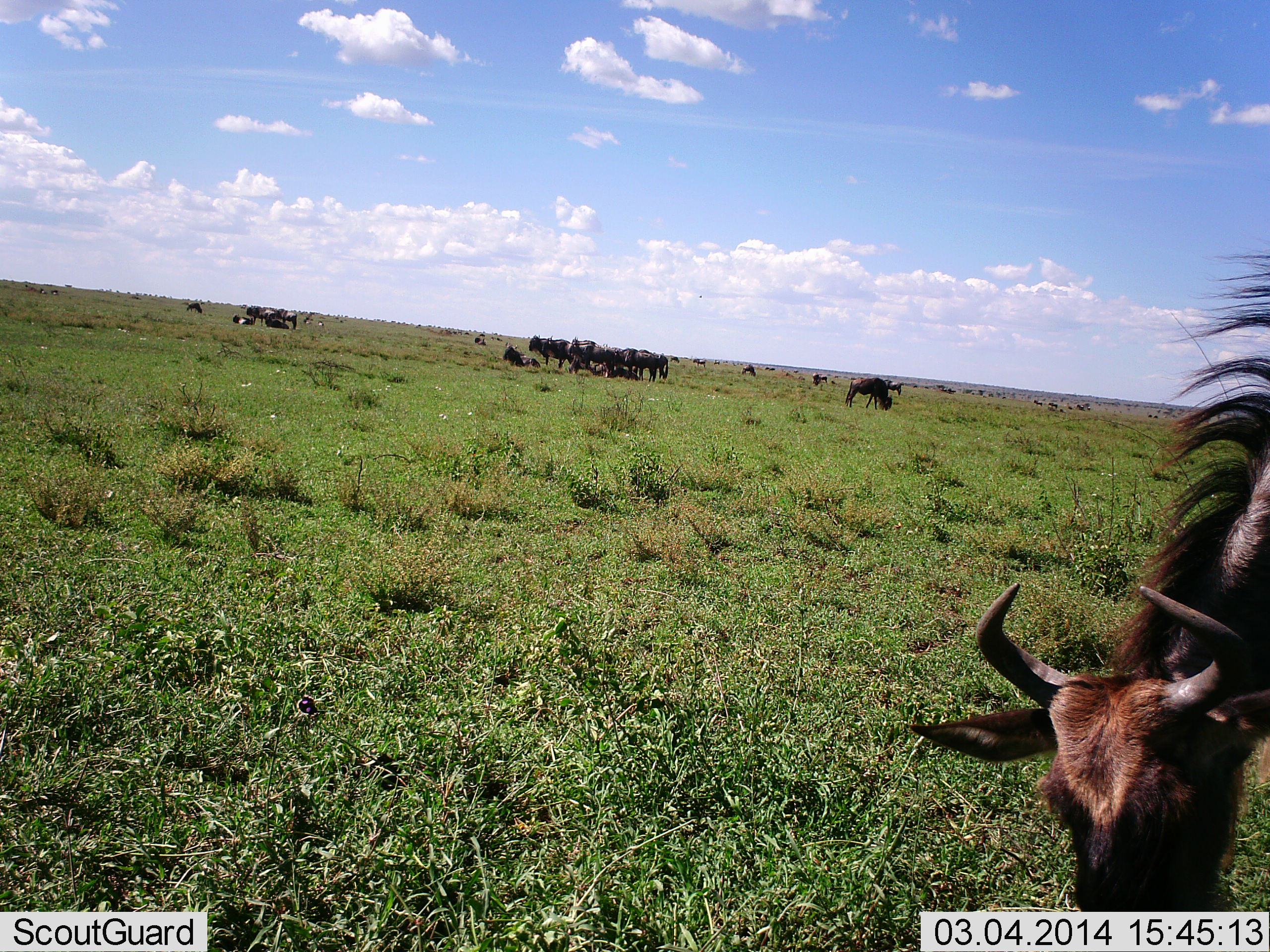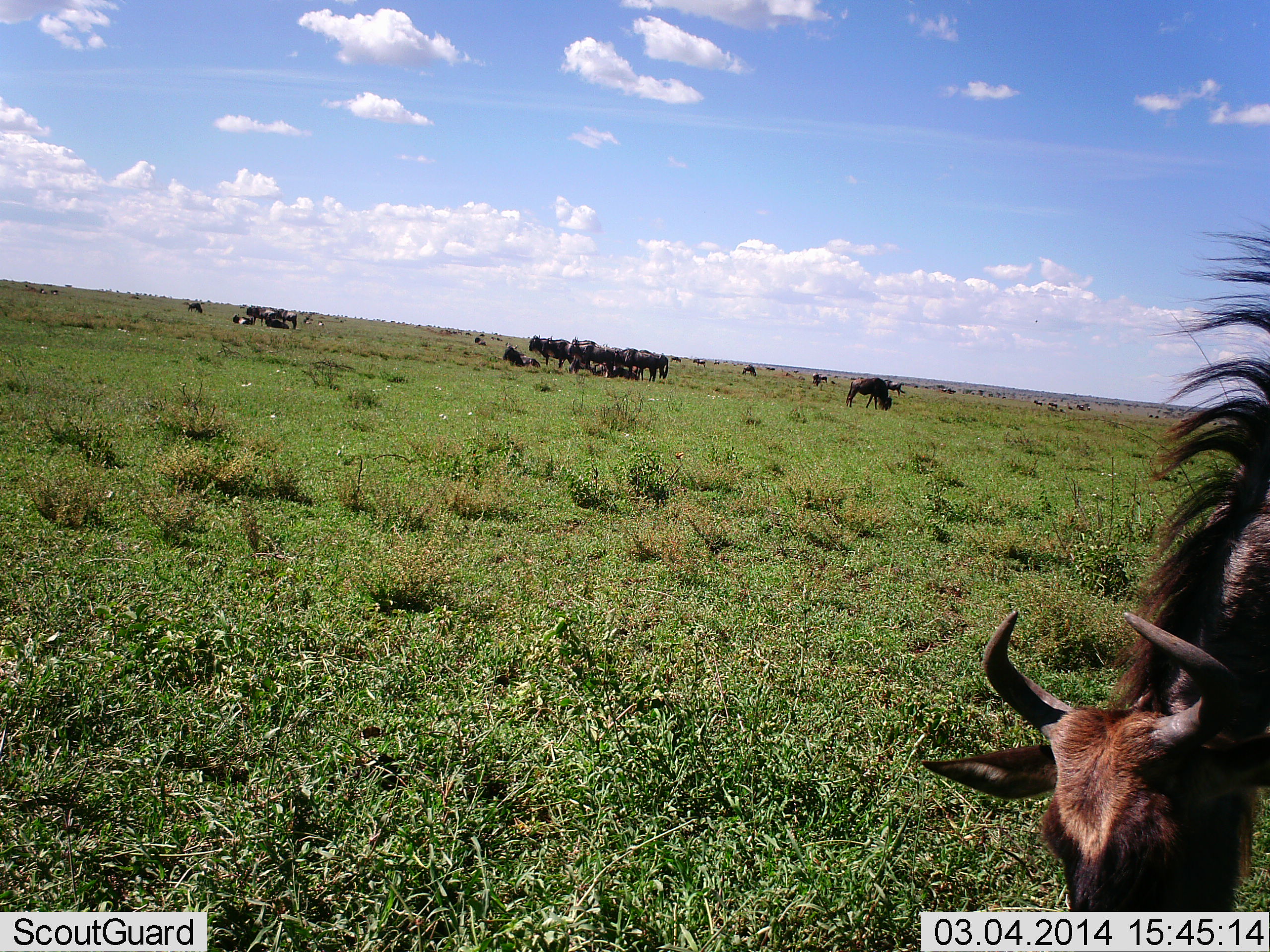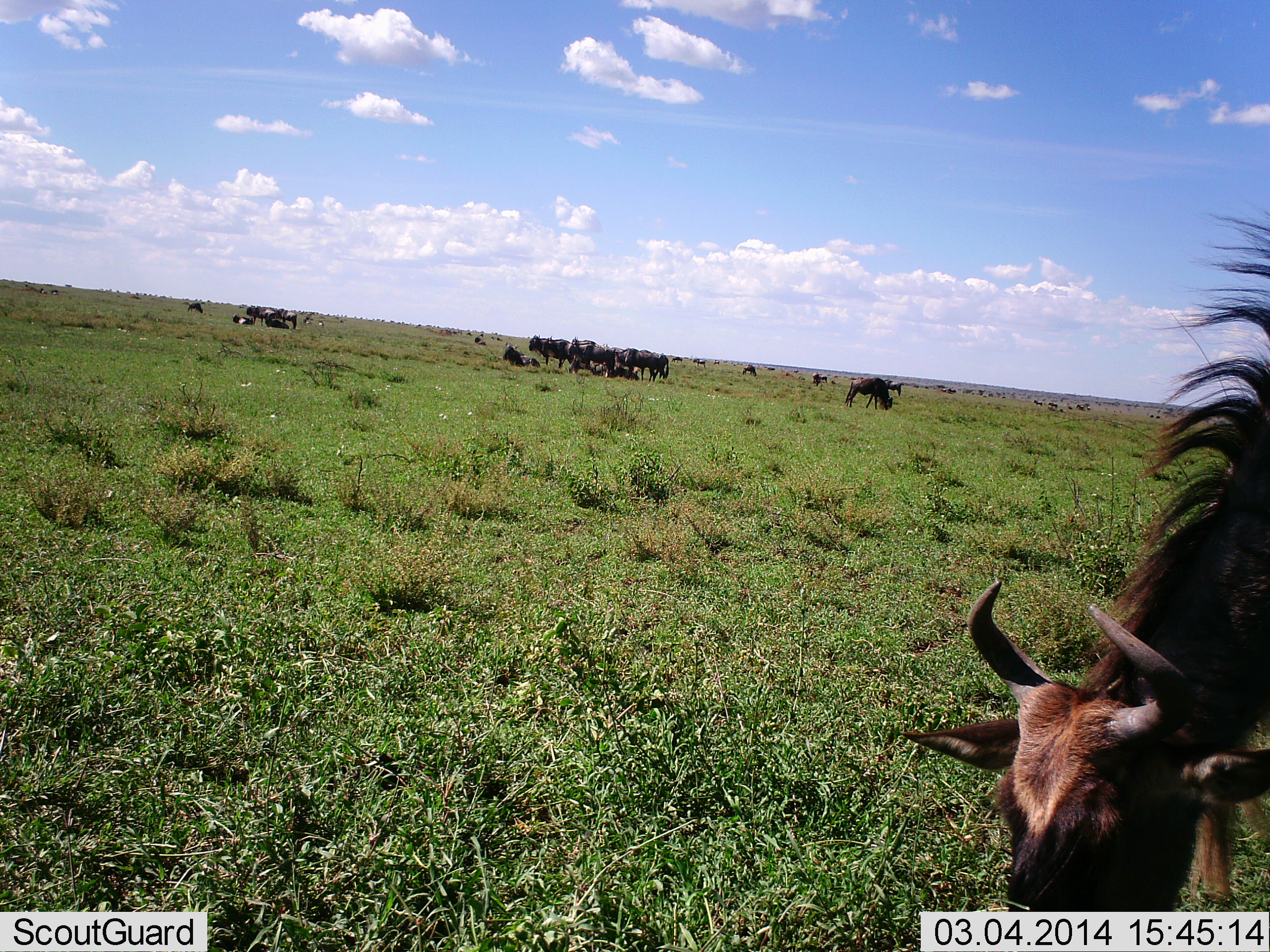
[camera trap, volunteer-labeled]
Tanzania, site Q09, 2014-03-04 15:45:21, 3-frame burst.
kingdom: Animalia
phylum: Chordata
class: Mammalia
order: Artiodactyla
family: Bovidae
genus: Connochaetes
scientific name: Connochaetes taurinus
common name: blue wildebeest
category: wildebeest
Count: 11-50.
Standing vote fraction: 40%.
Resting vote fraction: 10%.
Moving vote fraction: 10%.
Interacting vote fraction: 10%.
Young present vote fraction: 0%.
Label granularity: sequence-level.